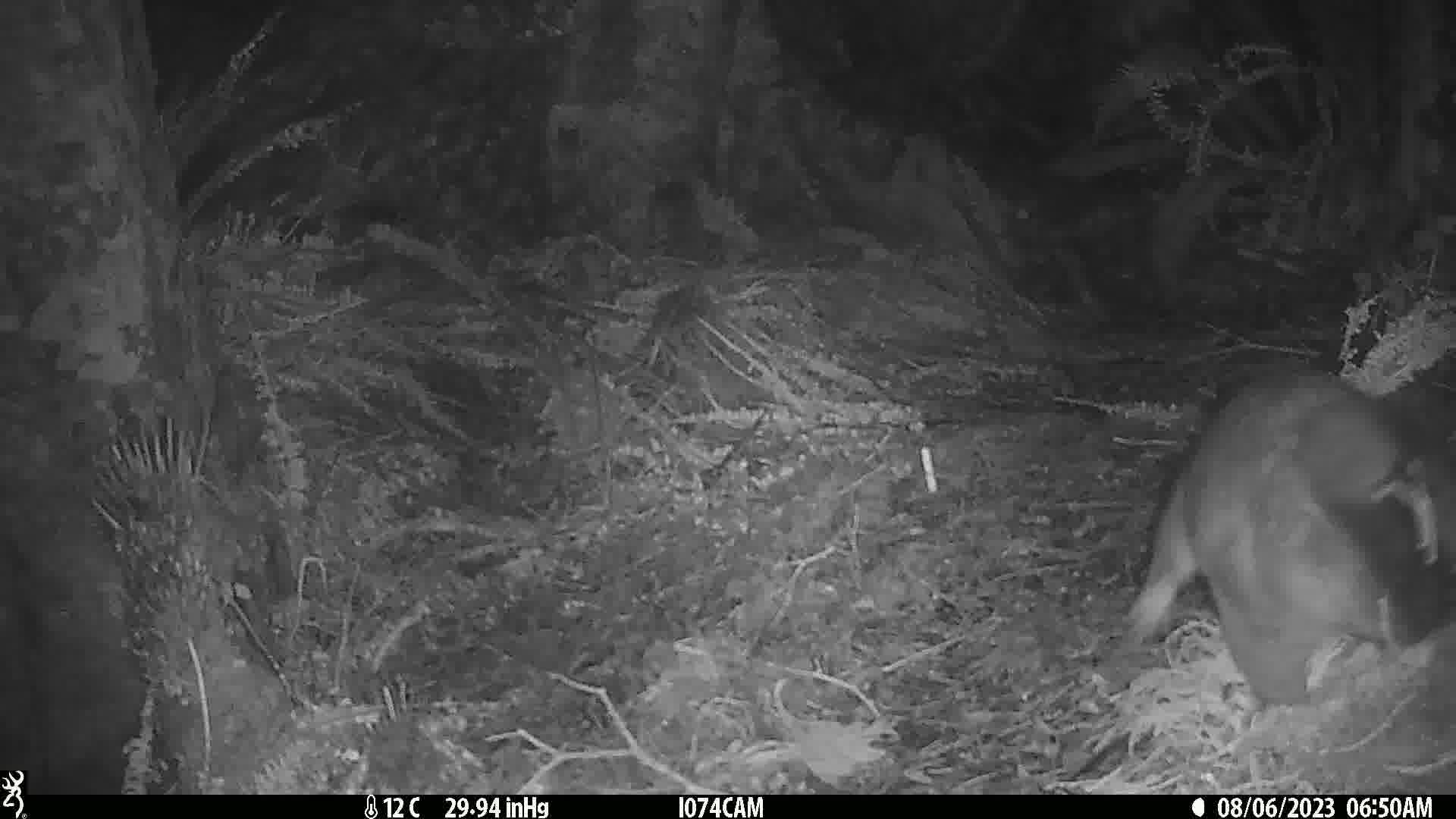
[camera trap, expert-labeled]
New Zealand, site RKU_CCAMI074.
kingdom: Animalia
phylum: Chordata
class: Mammalia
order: Diprotodontia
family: Phalangeridae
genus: Trichosurus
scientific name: Trichosurus vulpecula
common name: common brushtail possum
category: possum